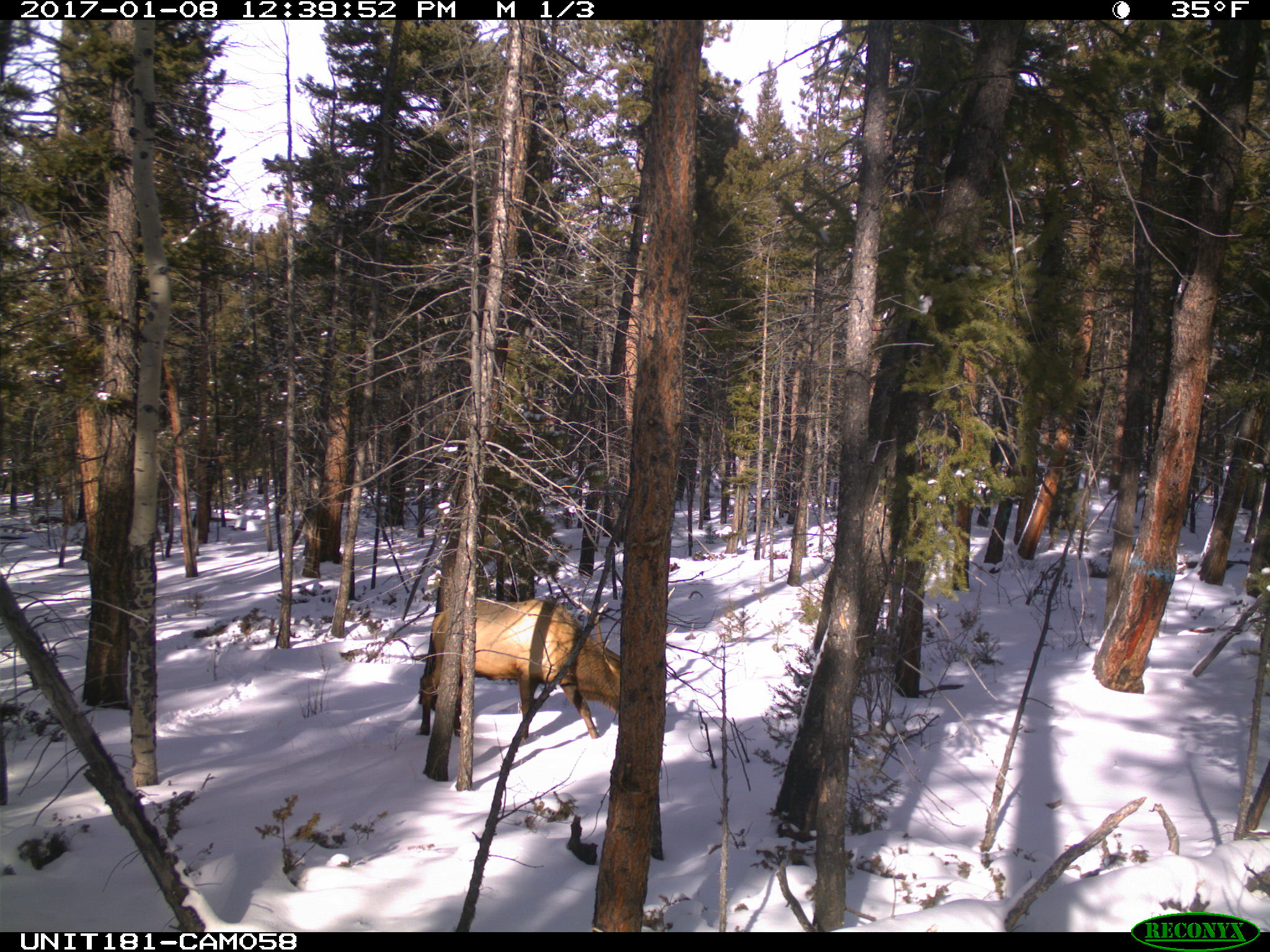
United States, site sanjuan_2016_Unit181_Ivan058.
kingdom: Animalia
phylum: Chordata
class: Mammalia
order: Artiodactyla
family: Cervidae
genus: Cervus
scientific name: Cervus elaphus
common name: red deer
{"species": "Cervus elaphus (red deer)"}